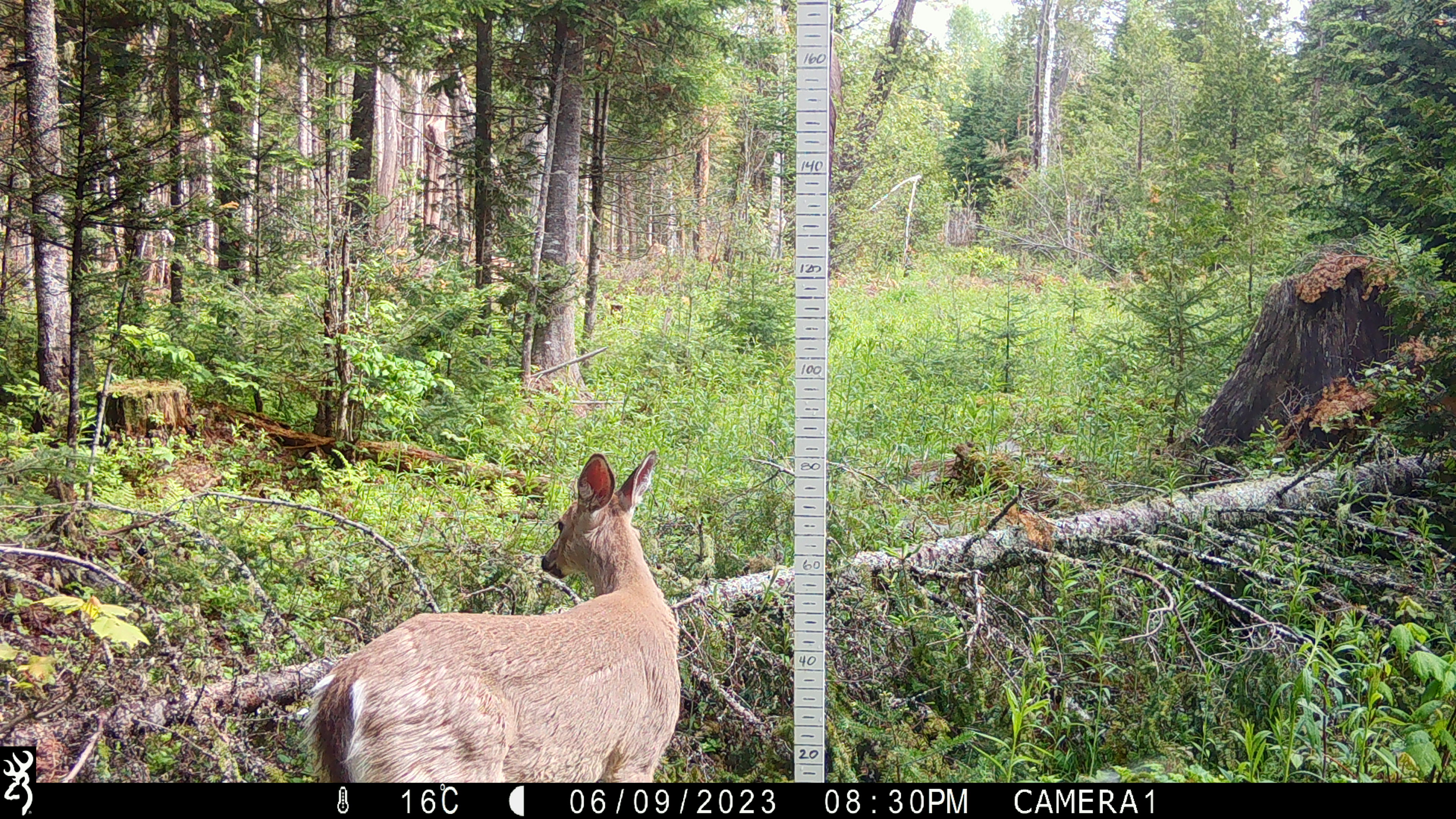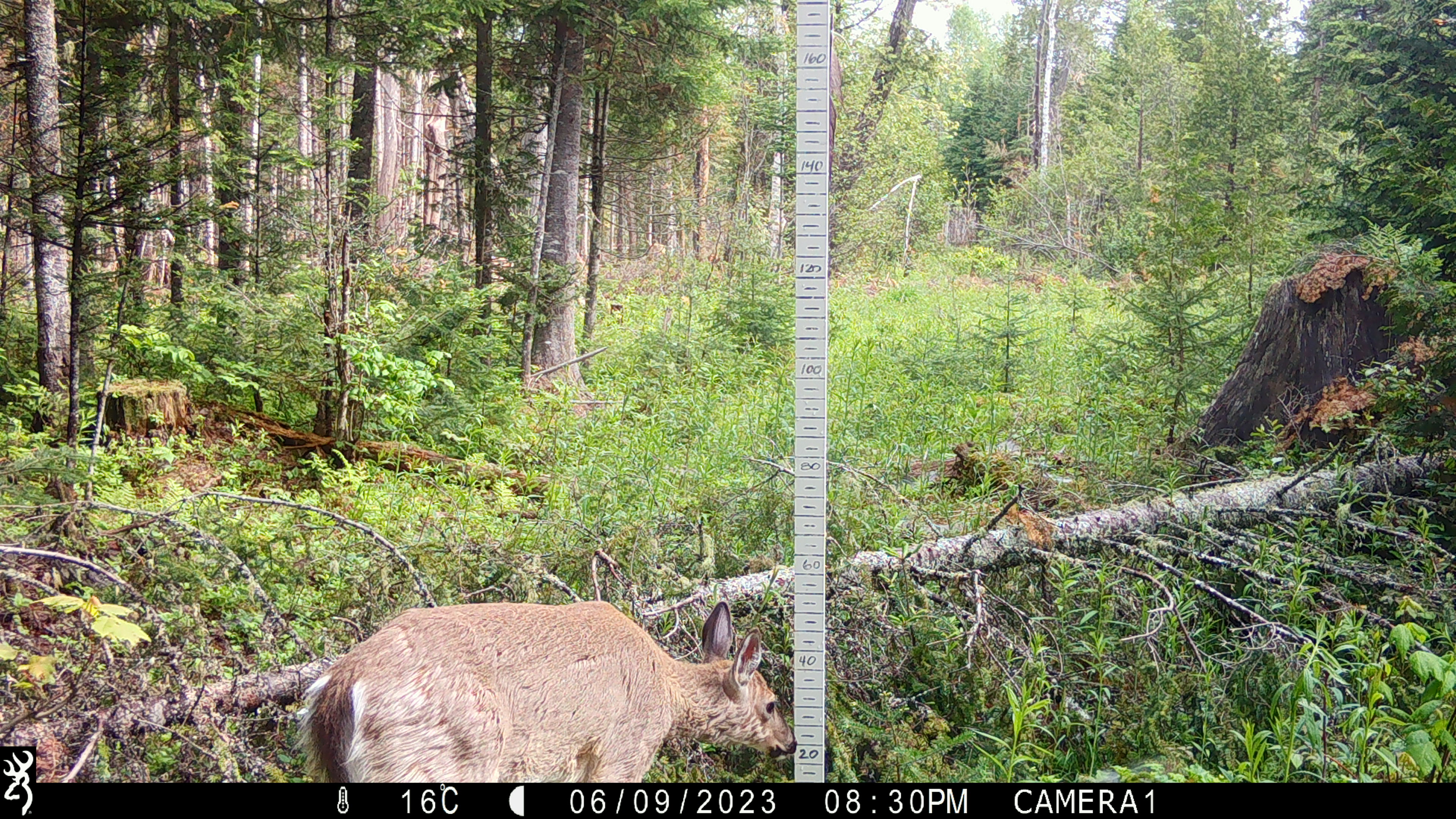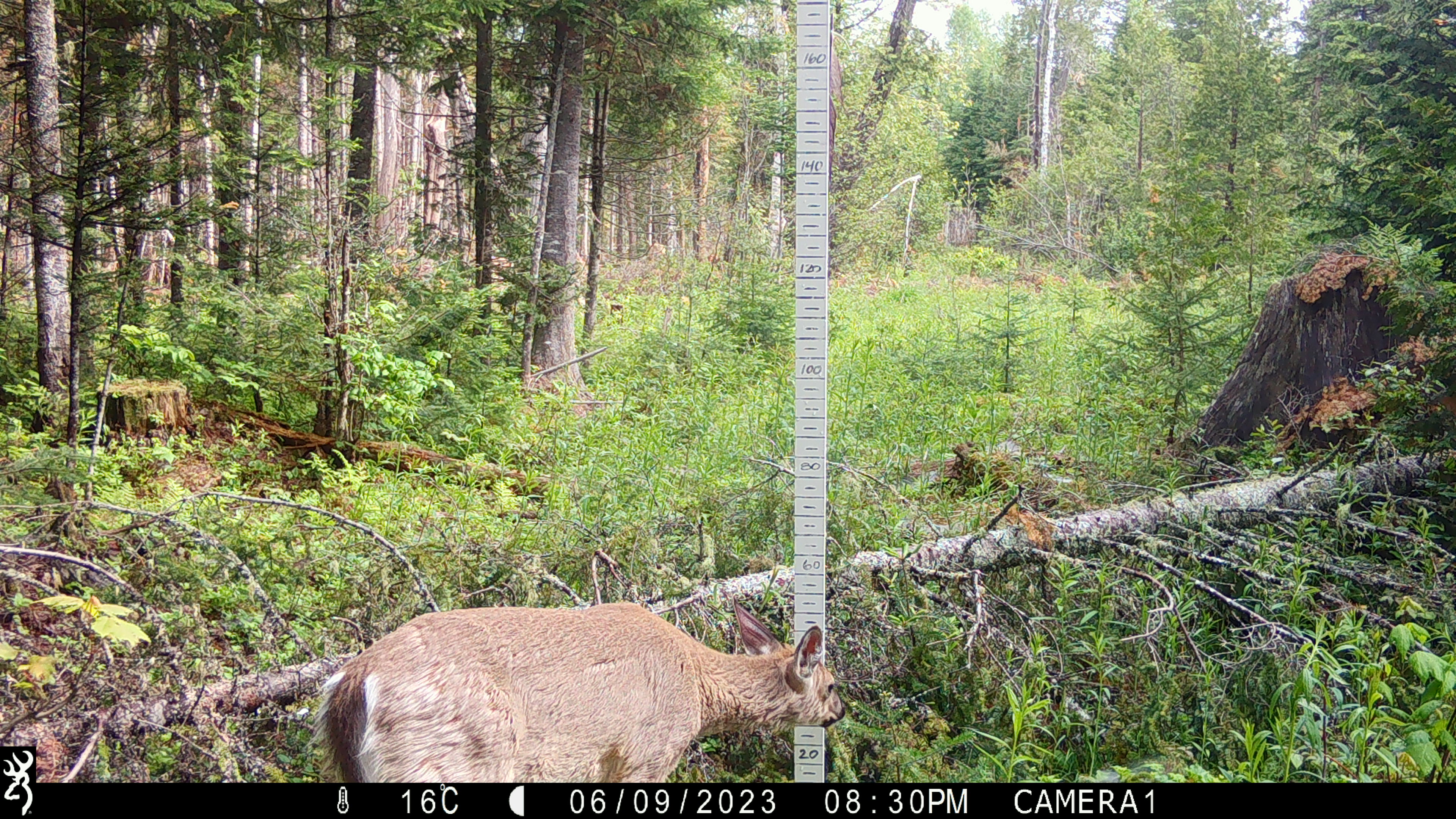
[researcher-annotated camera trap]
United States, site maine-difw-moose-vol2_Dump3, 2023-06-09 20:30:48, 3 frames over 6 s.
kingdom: Animalia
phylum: Chordata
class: Mammalia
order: Artiodactyla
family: Cervidae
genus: Odocoileus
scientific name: Odocoileus virginianus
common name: white-tailed deer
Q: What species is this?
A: White-tailed deer (Odocoileus virginianus).